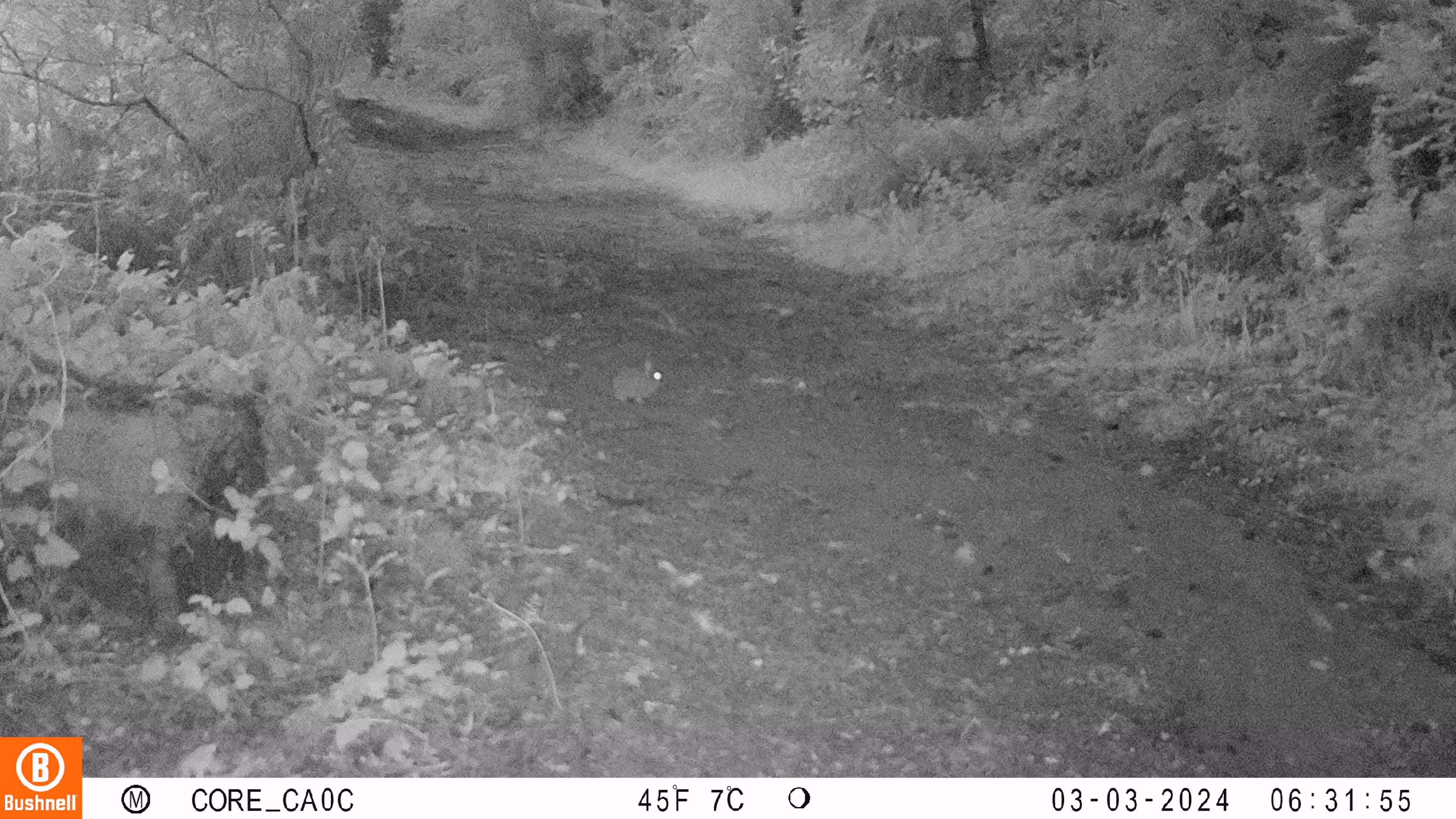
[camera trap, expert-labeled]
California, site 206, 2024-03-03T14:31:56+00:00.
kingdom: Animalia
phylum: Chordata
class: Mammalia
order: Lagomorpha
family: Leporidae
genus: Sylvilagus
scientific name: Sylvilagus bachmani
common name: brush rabbit